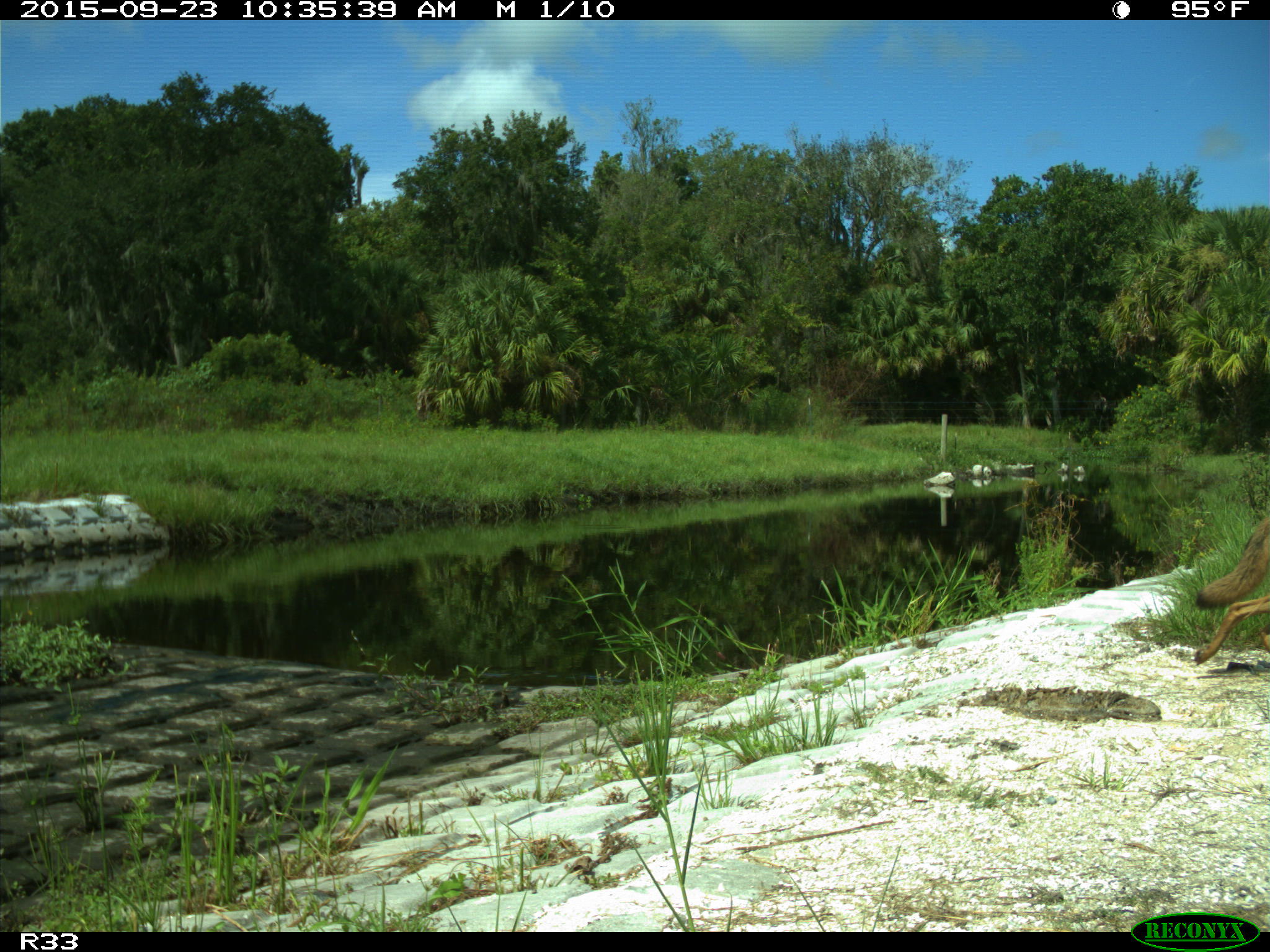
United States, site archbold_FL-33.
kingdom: Animalia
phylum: Chordata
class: Mammalia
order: Carnivora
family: Canidae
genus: Canis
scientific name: Canis latrans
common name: coyote